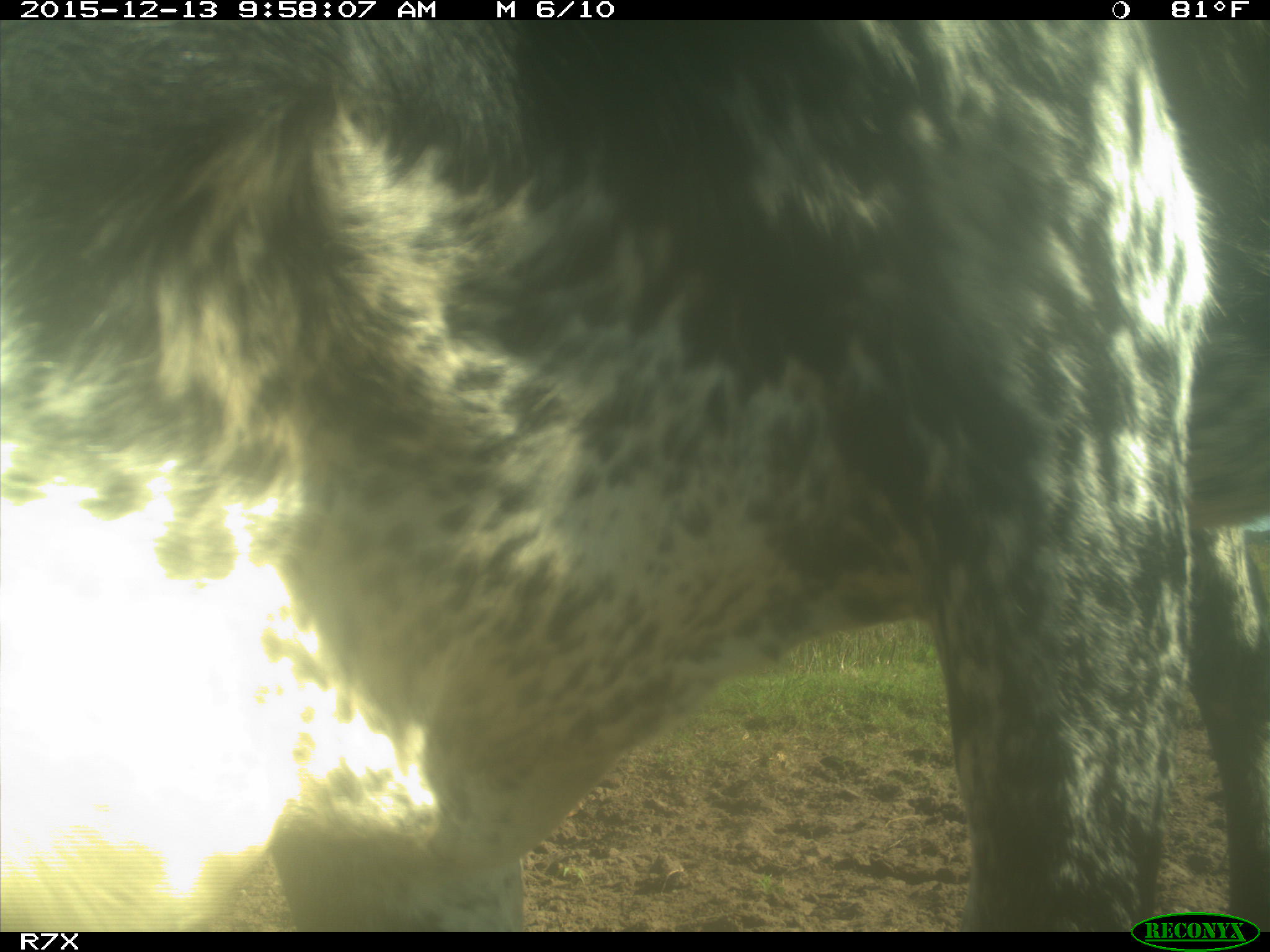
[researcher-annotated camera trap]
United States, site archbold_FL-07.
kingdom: Animalia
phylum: Chordata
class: Mammalia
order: Artiodactyla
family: Bovidae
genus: Bos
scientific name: Bos taurus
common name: domestic cow